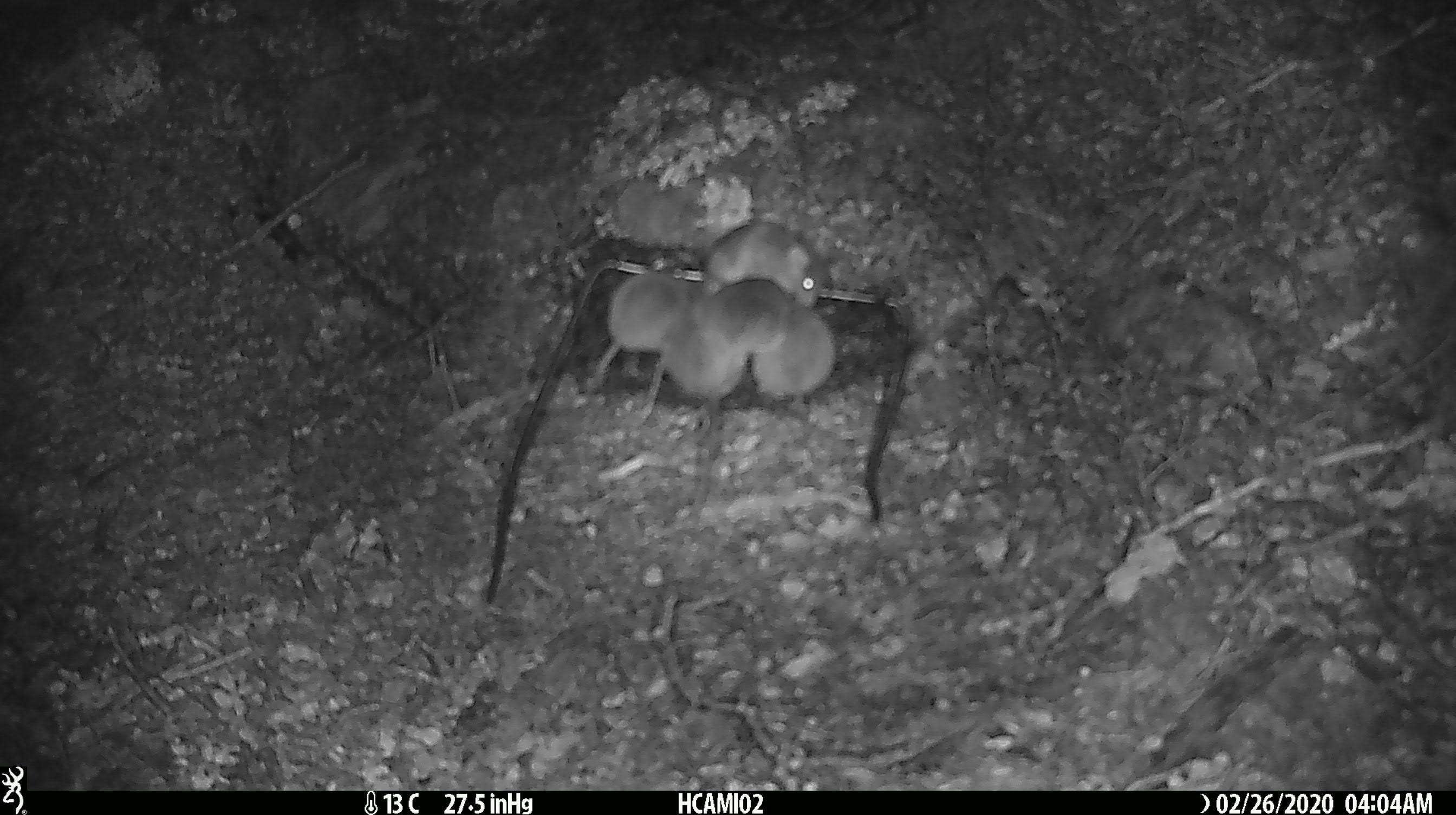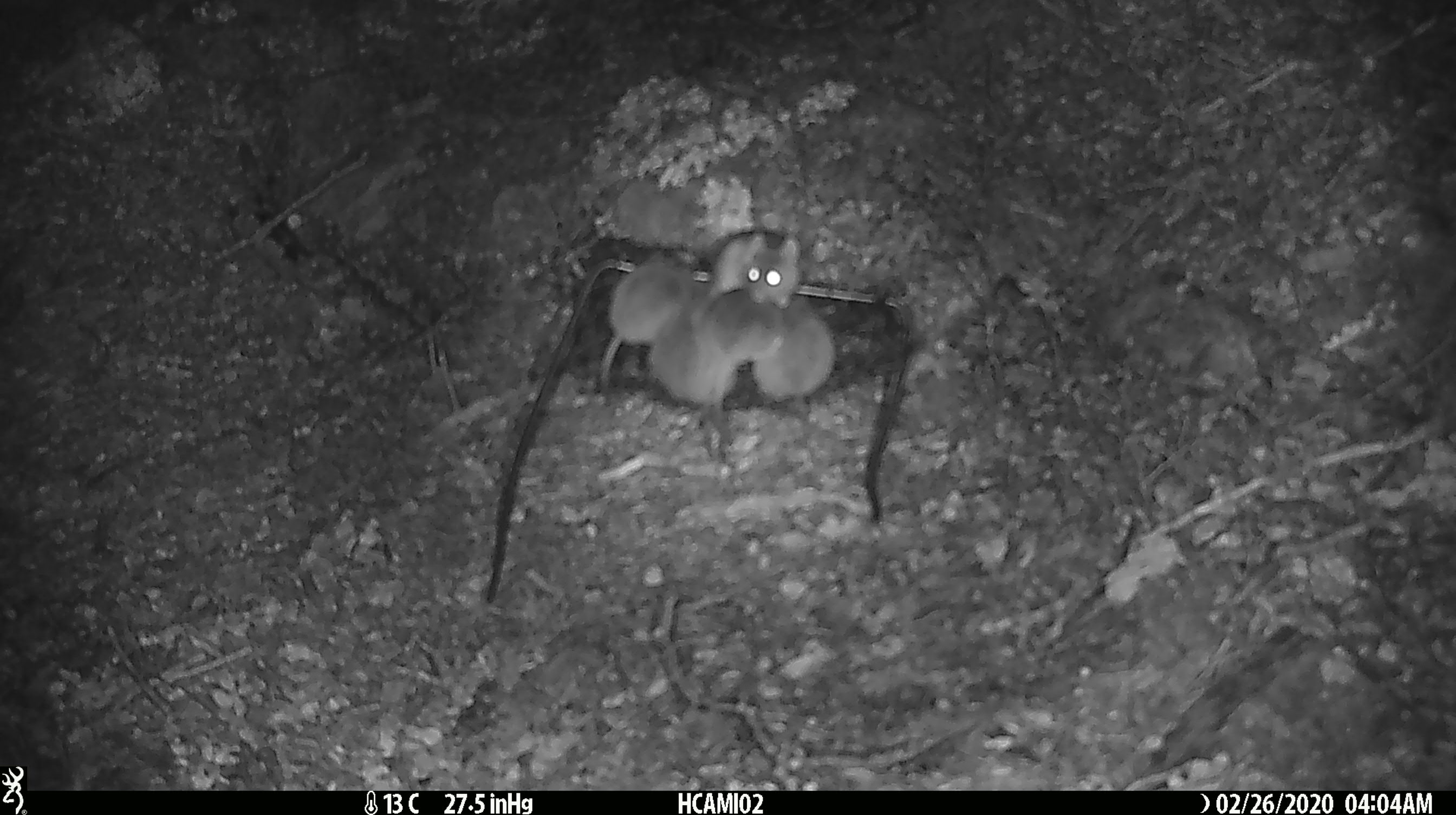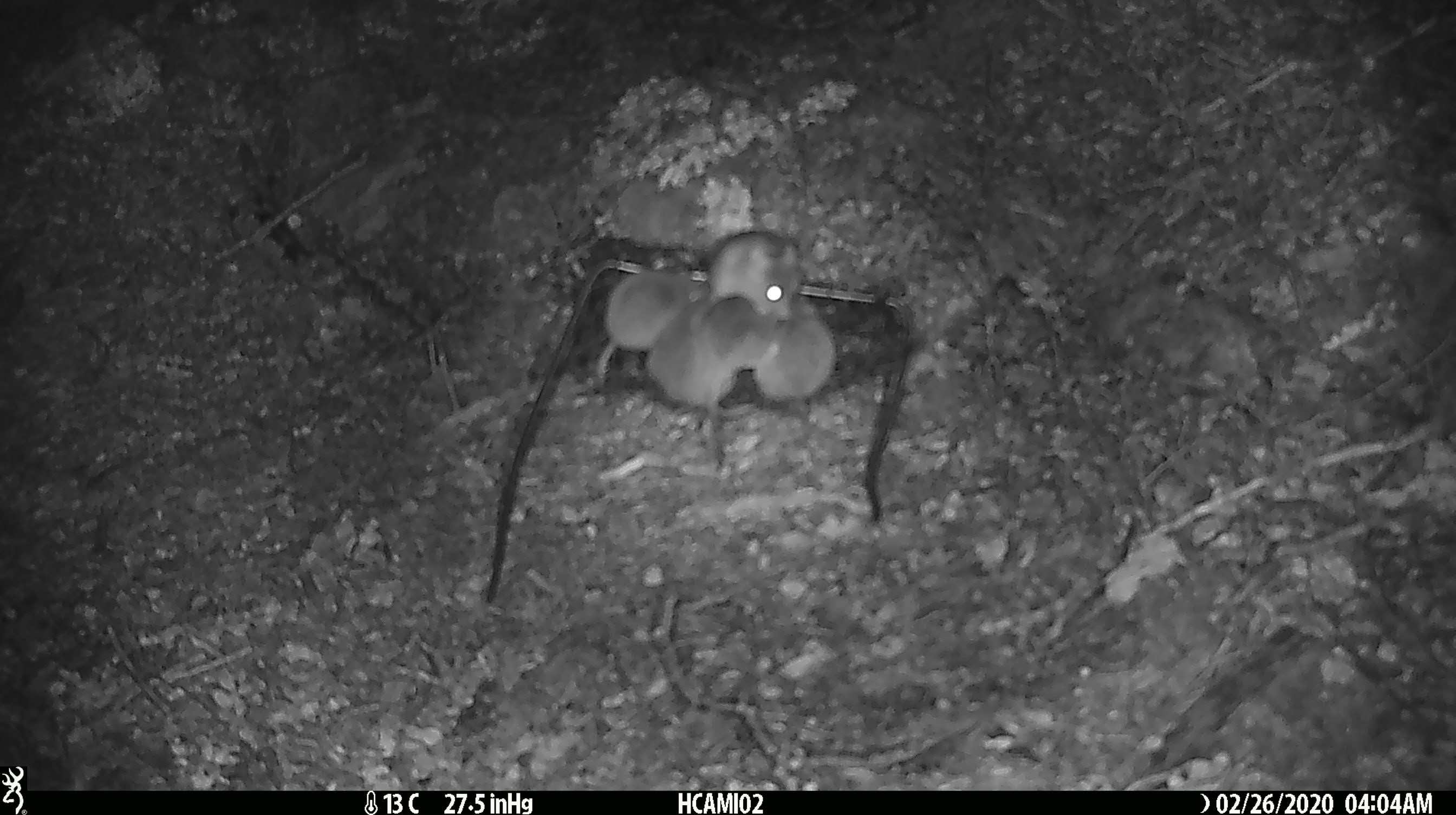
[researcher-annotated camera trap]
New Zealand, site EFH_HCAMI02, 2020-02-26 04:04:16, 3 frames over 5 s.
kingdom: Animalia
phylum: Chordata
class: Mammalia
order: Rodentia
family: Muridae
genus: Mus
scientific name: Mus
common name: mouse